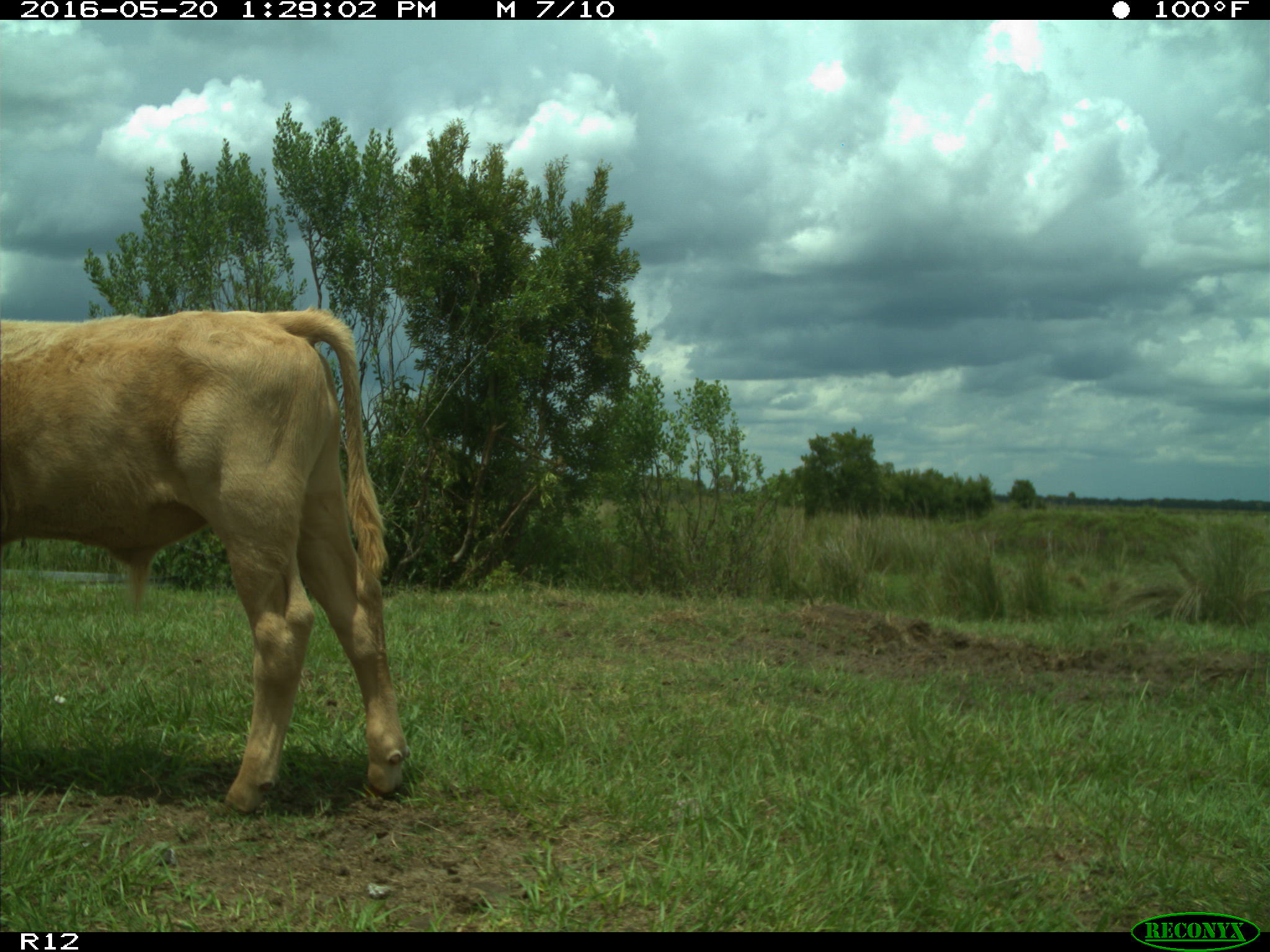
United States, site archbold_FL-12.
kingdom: Animalia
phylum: Chordata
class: Mammalia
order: Artiodactyla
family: Bovidae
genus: Bos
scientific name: Bos taurus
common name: domestic cow